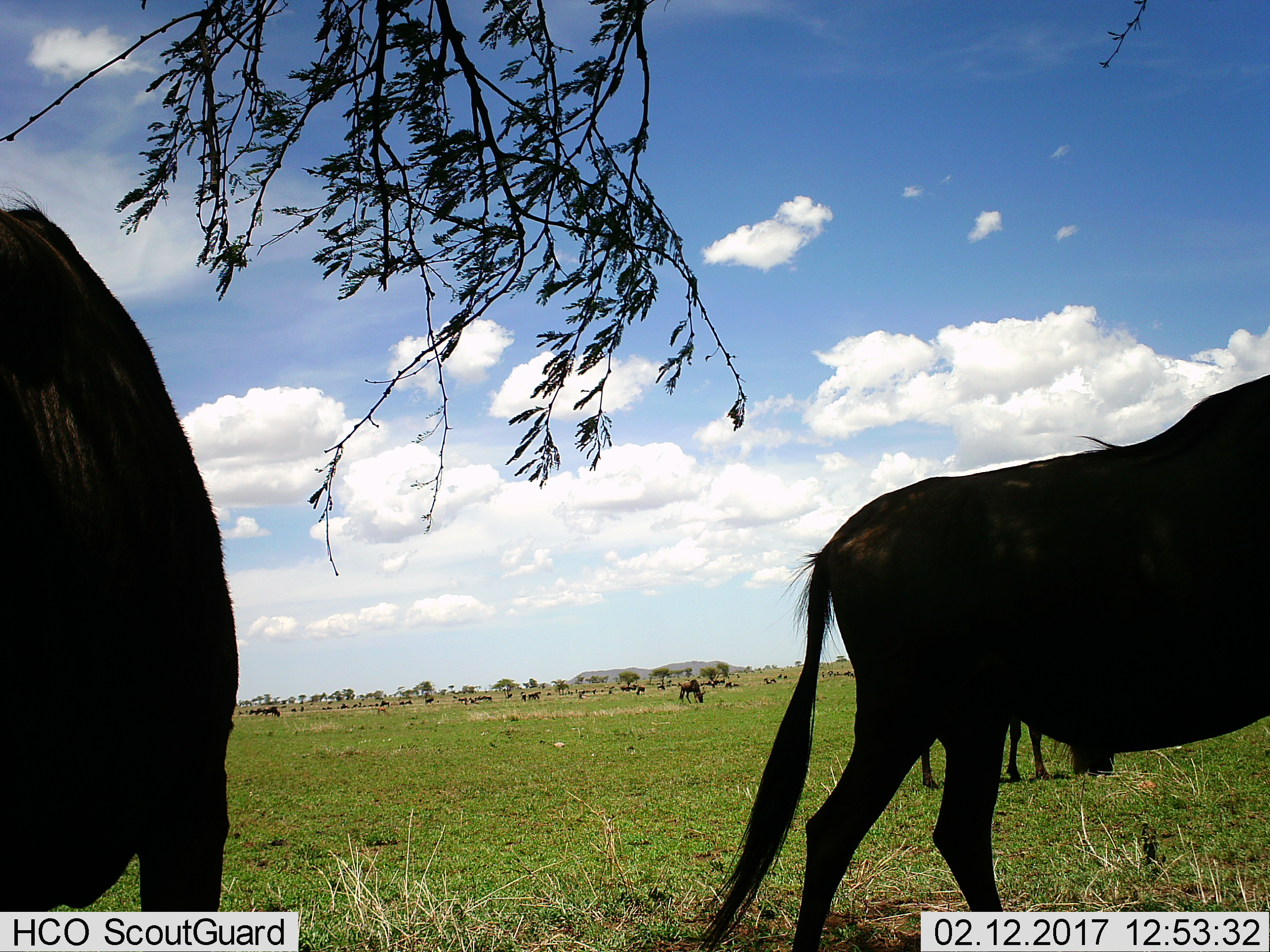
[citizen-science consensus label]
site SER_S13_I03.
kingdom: Animalia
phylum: Chordata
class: Mammalia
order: Artiodactyla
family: Bovidae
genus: Connochaetes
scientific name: Connochaetes taurinus taurinus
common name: blue wildebeest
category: wildebeestblue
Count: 11-50.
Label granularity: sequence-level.